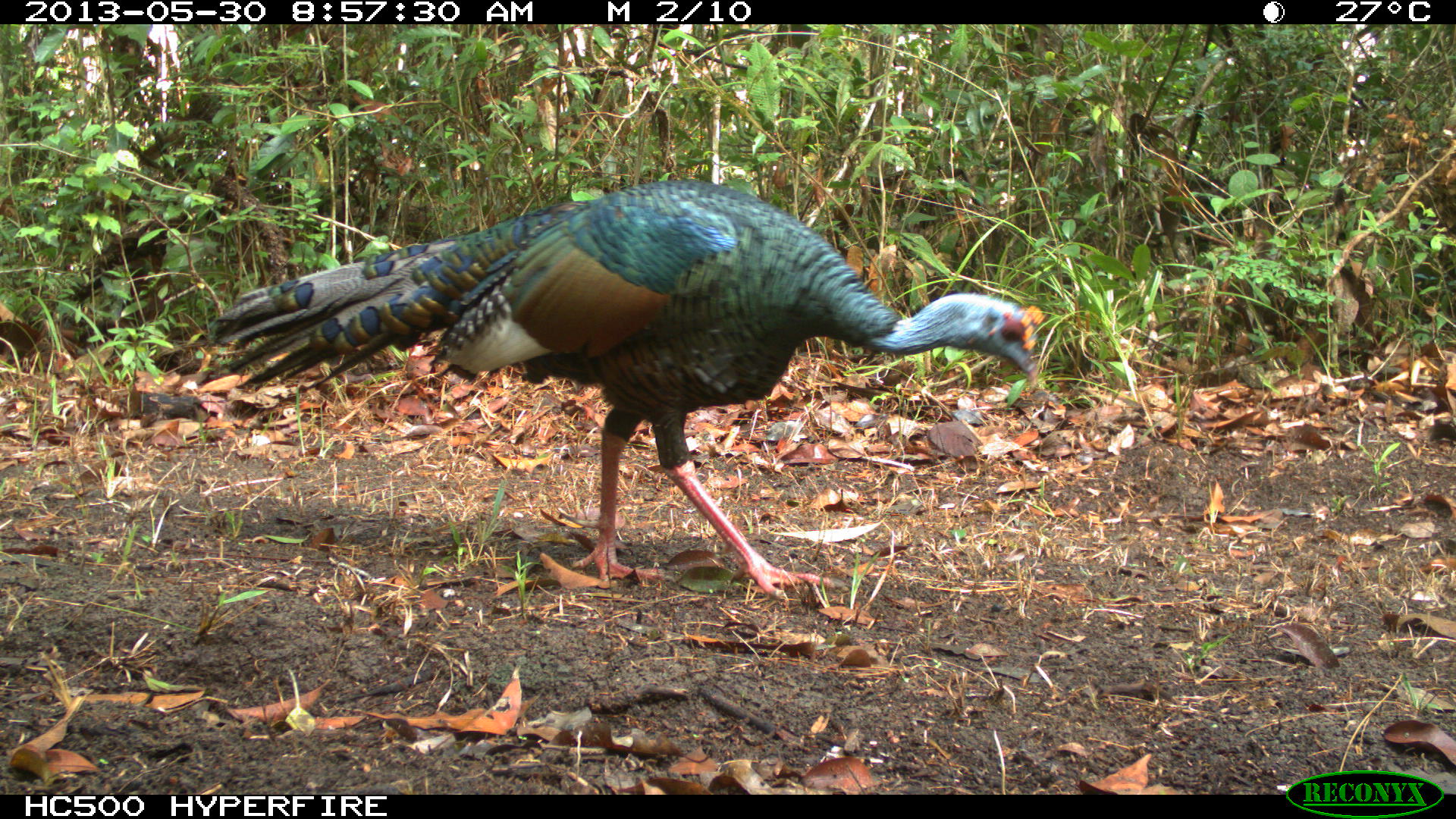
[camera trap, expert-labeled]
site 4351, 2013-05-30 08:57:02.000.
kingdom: Animalia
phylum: Chordata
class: Aves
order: Galliformes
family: Phasianidae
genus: Meleagris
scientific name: Meleagris ocellata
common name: ocellated turkey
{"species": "Meleagris ocellata (ocellated turkey)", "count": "1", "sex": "male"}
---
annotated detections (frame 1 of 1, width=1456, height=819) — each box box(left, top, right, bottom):
meleagris ocellata: box(207, 176, 1041, 607)